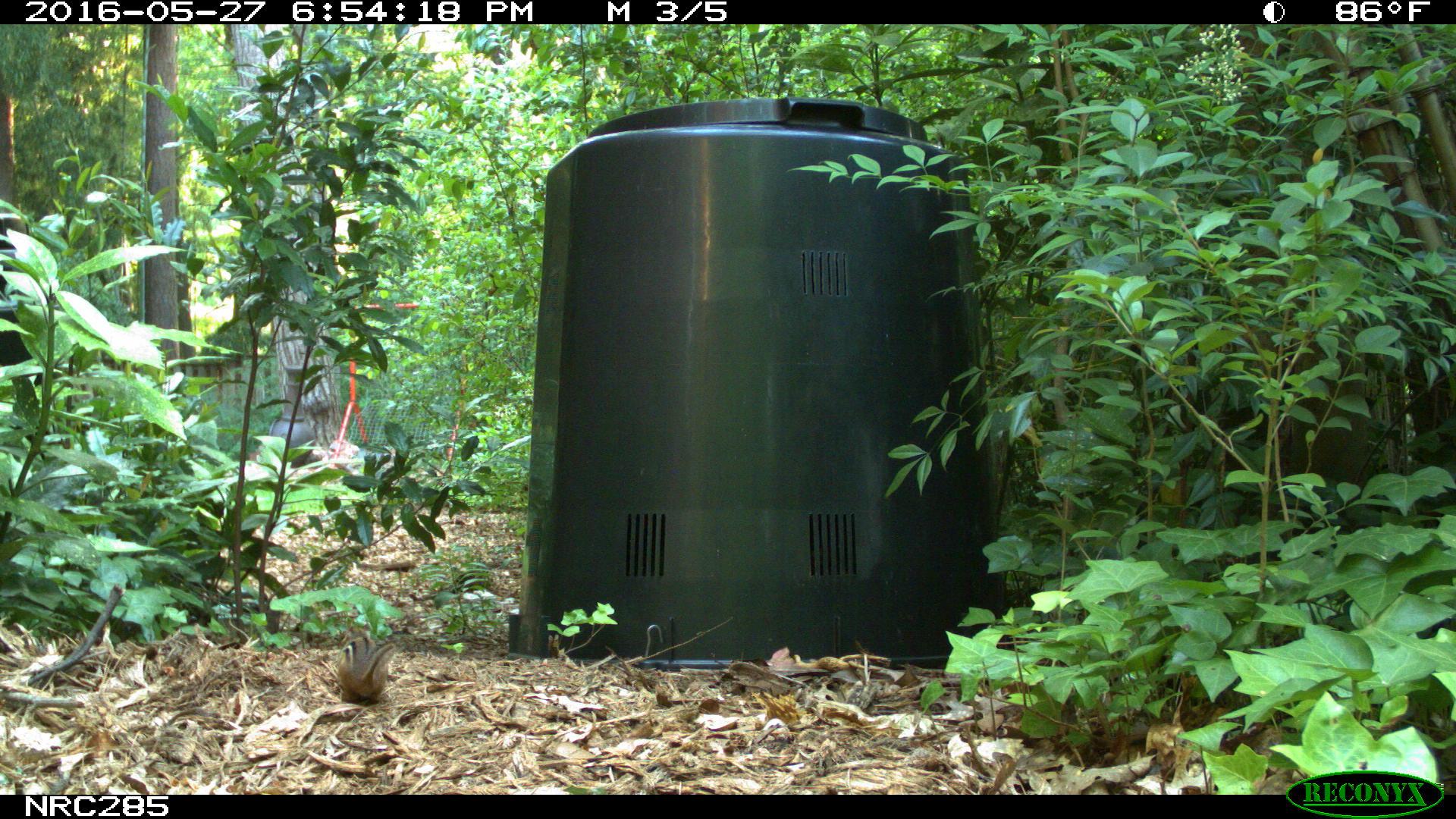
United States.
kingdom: Animalia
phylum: Chordata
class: Mammalia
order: Rodentia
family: Sciuridae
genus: Tamias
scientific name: Tamias striatus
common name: eastern chipmunk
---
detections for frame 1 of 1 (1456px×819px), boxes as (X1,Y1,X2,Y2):
Eastern Chipmunk: (333,619,401,706)